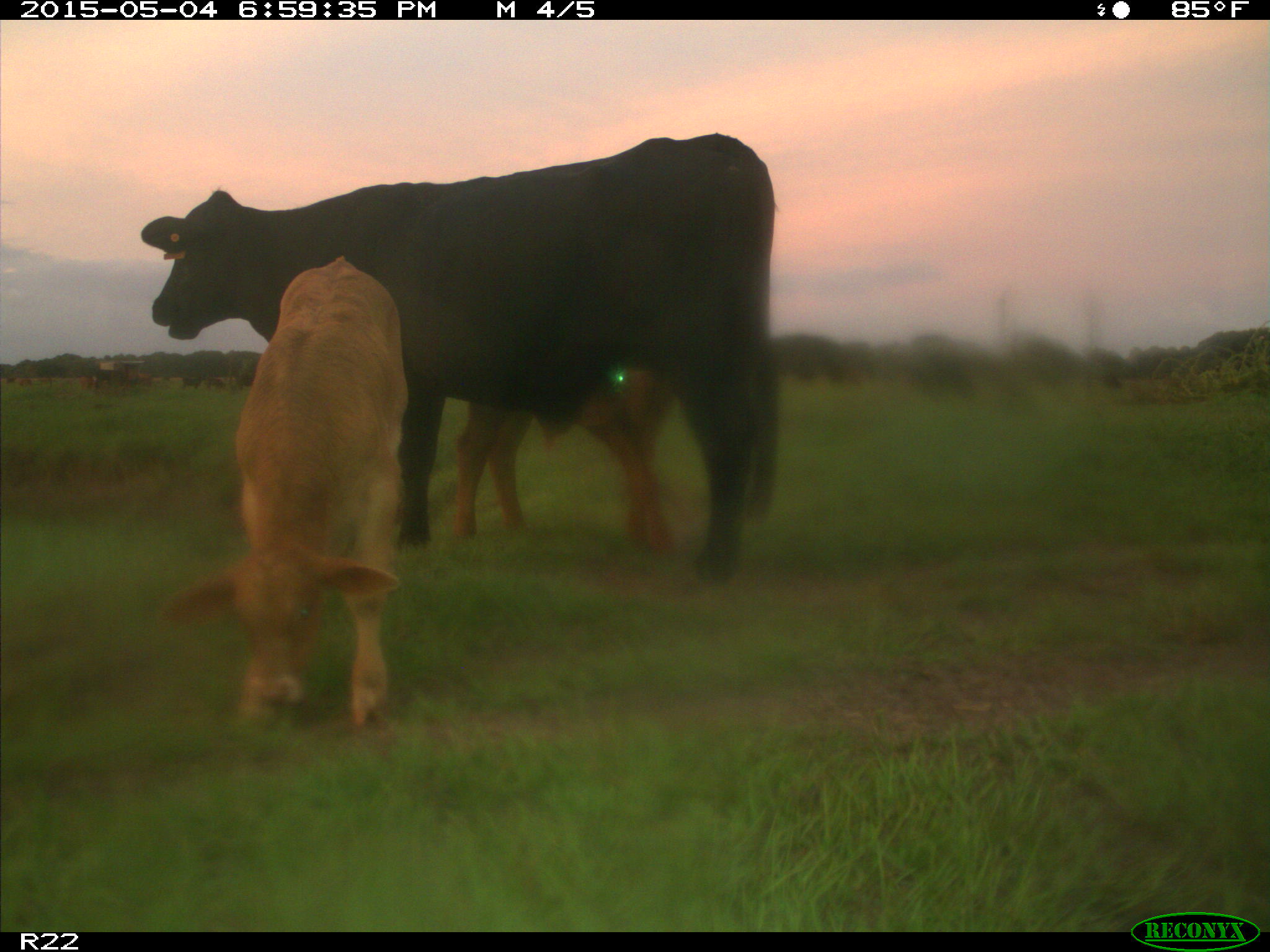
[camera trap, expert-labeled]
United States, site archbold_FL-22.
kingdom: Animalia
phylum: Chordata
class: Mammalia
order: Artiodactyla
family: Bovidae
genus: Bos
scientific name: Bos taurus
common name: domestic cow